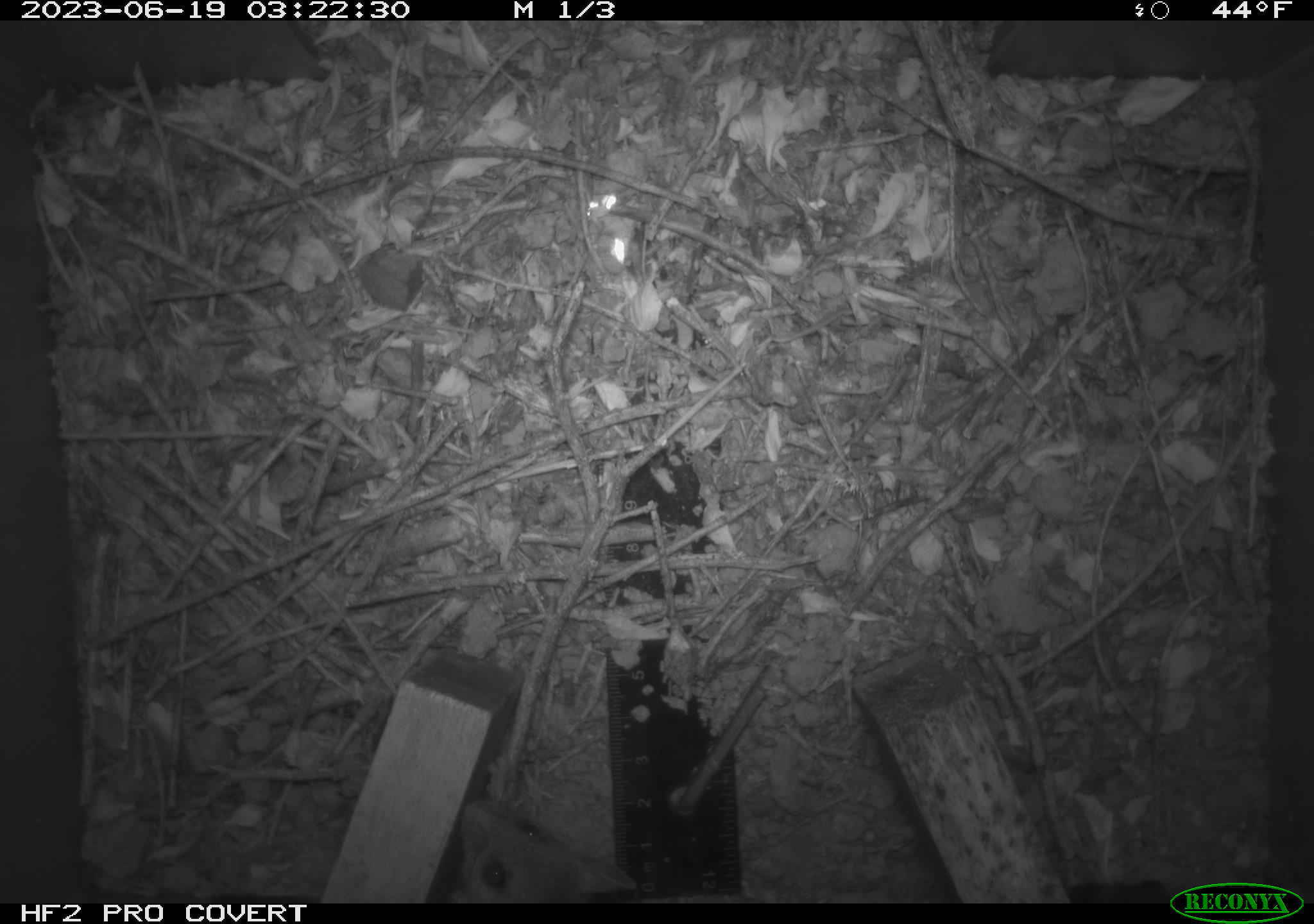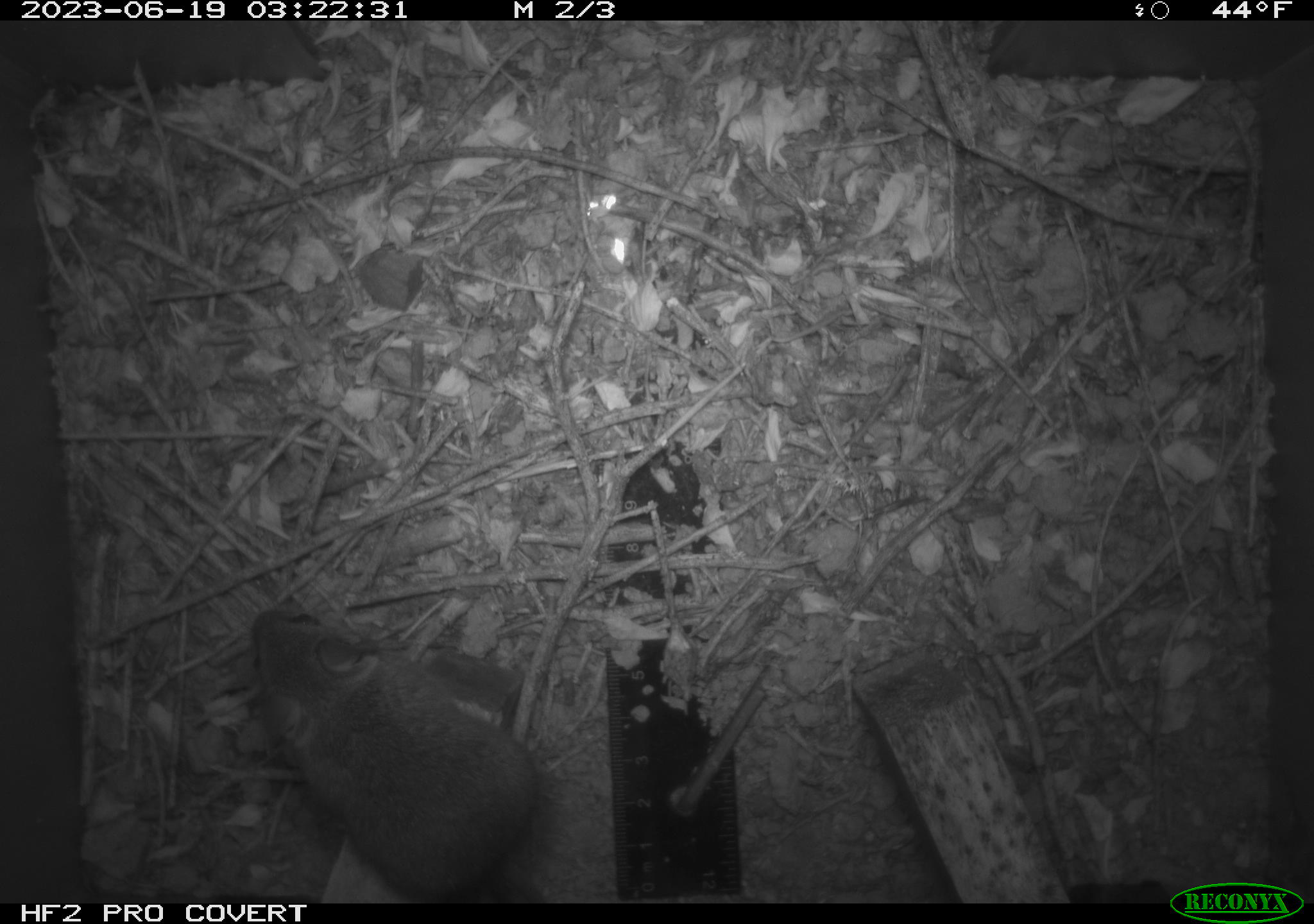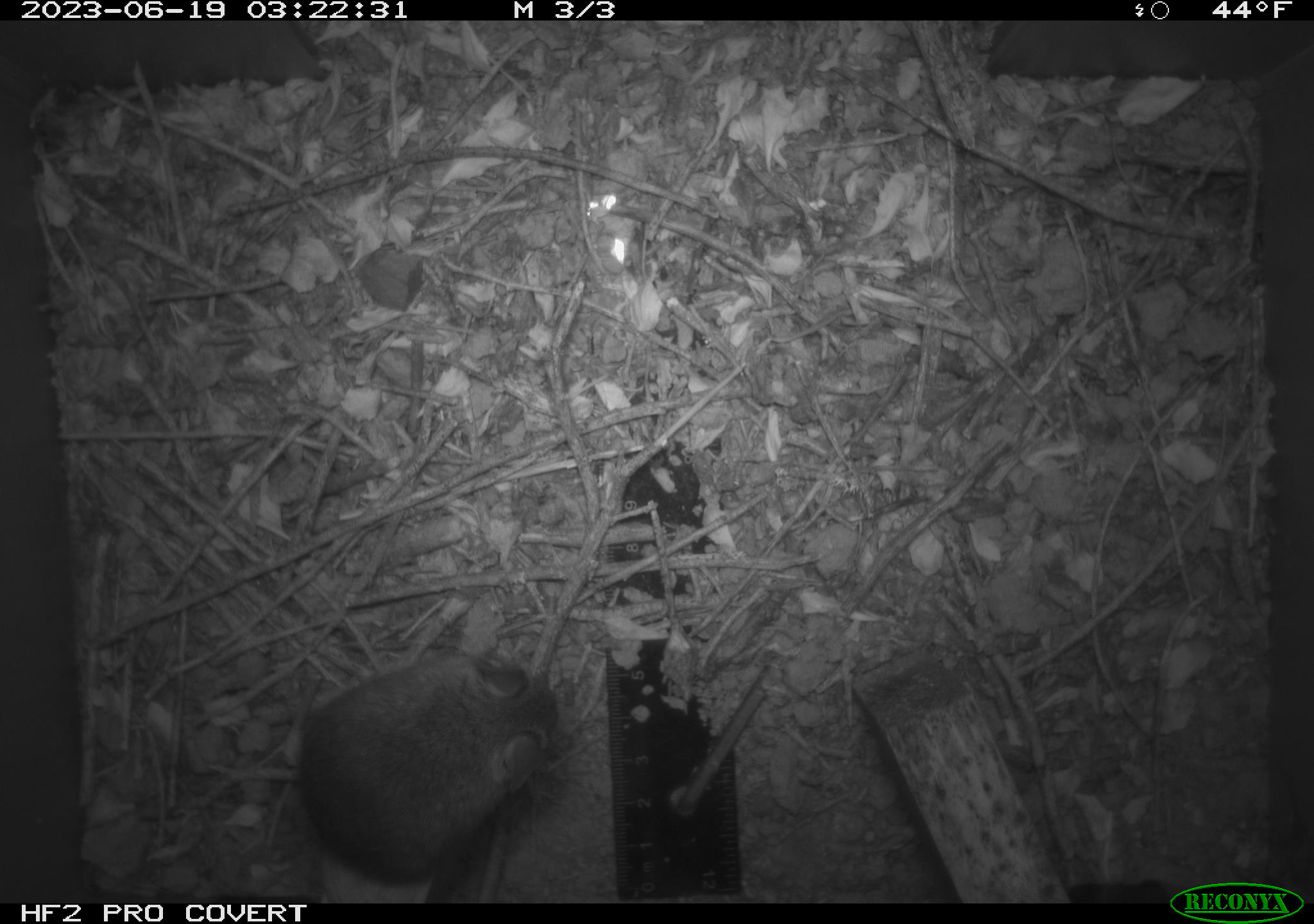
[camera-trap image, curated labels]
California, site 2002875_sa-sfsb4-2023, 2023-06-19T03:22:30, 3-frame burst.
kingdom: Animalia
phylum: Chordata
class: Mammalia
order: Rodentia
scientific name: Rodentia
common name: mouse species